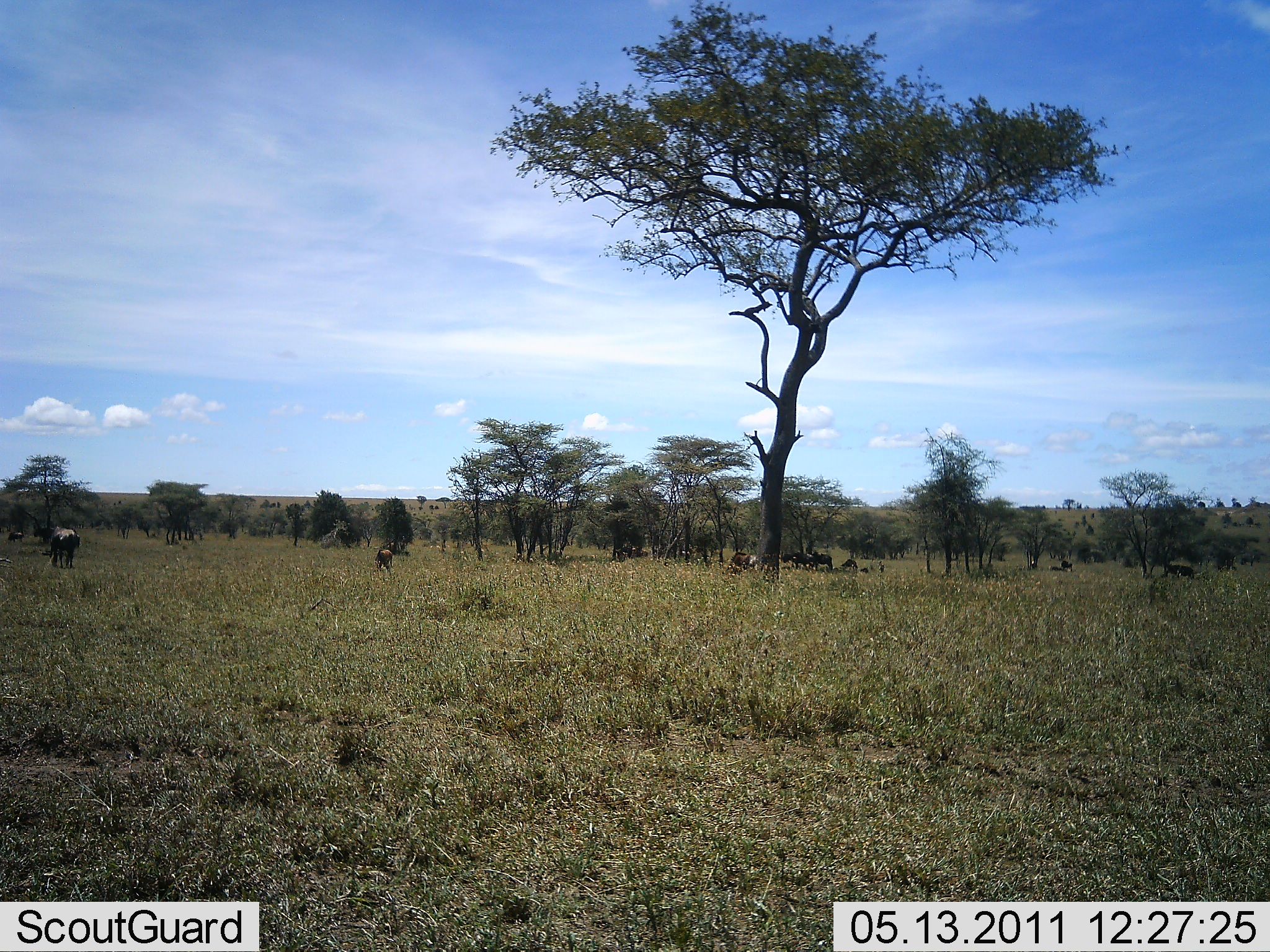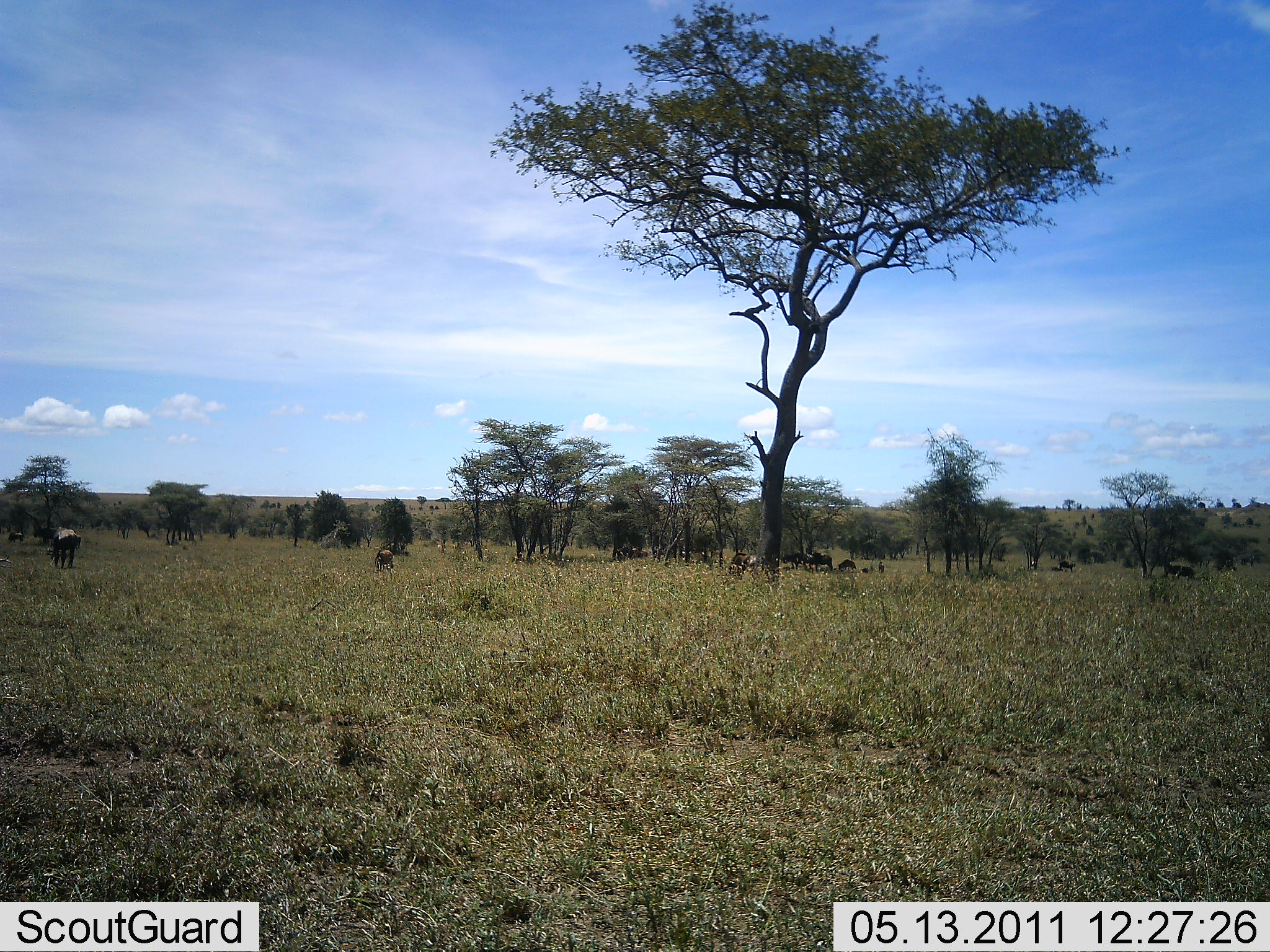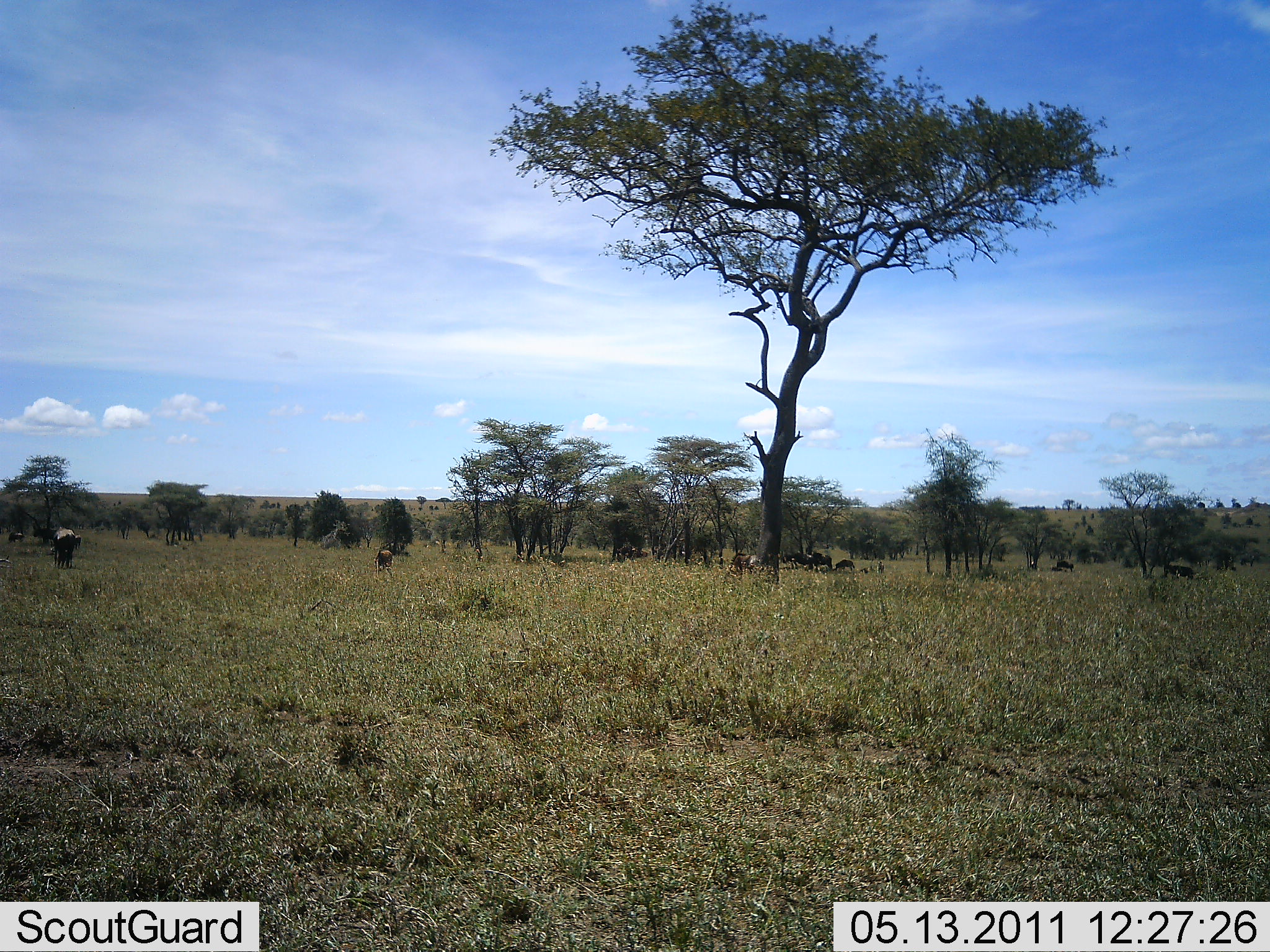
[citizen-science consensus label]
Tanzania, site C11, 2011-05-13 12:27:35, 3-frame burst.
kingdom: Animalia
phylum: Chordata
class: Mammalia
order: Artiodactyla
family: Bovidae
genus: Connochaetes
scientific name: Connochaetes taurinus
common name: blue wildebeest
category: wildebeest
Wildebeest (blue wildebeest) (Connochaetes taurinus), count 10. Behavior (volunteer vote fractions): standing 31%, resting 0%, moving 15%, interacting 0%. Young present (vote fraction): 8%. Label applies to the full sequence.